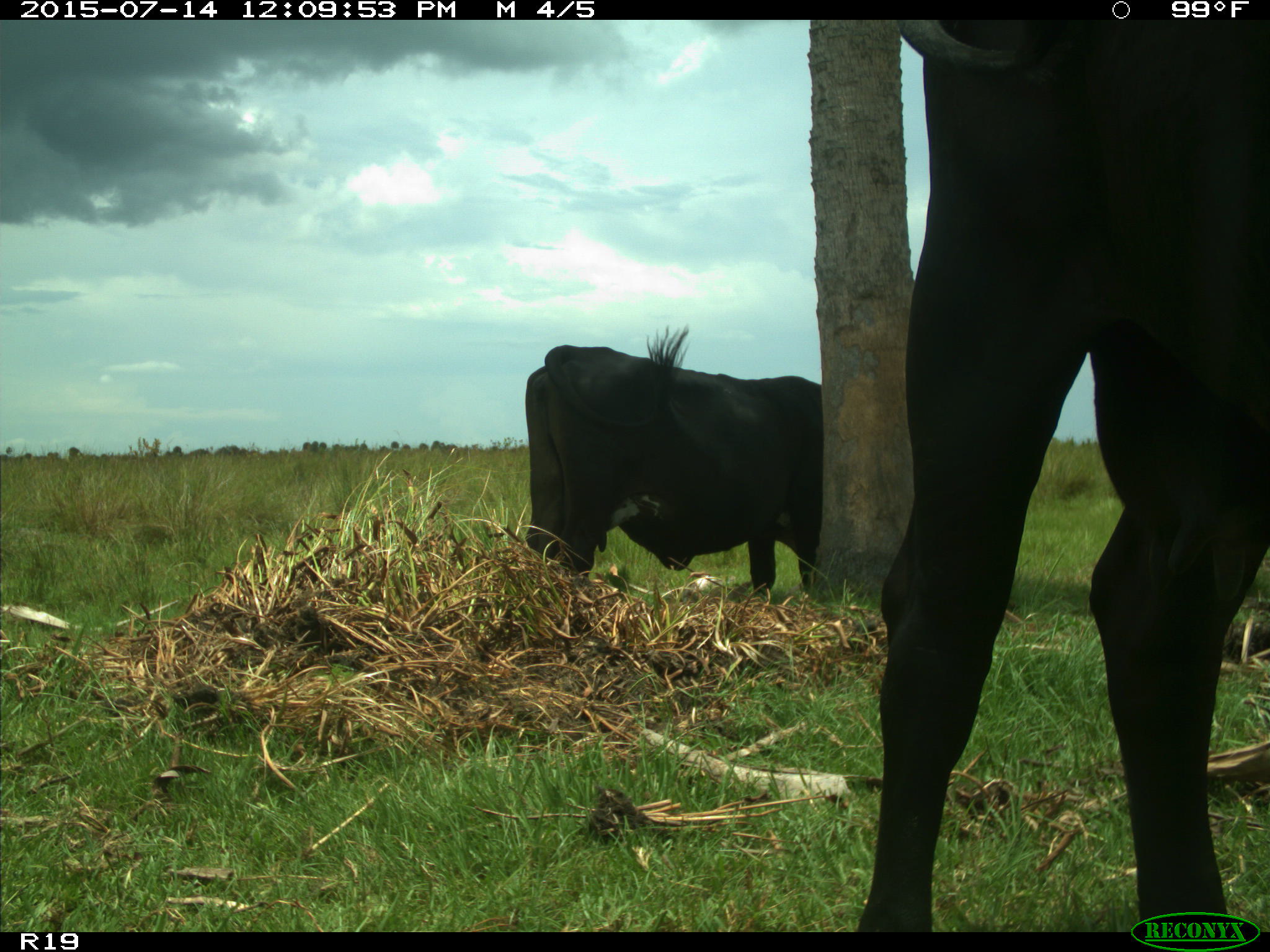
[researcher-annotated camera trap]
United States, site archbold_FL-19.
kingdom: Animalia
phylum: Chordata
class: Mammalia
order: Artiodactyla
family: Bovidae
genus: Bos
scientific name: Bos taurus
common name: domestic cow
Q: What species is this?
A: Bos taurus (domestic cow).